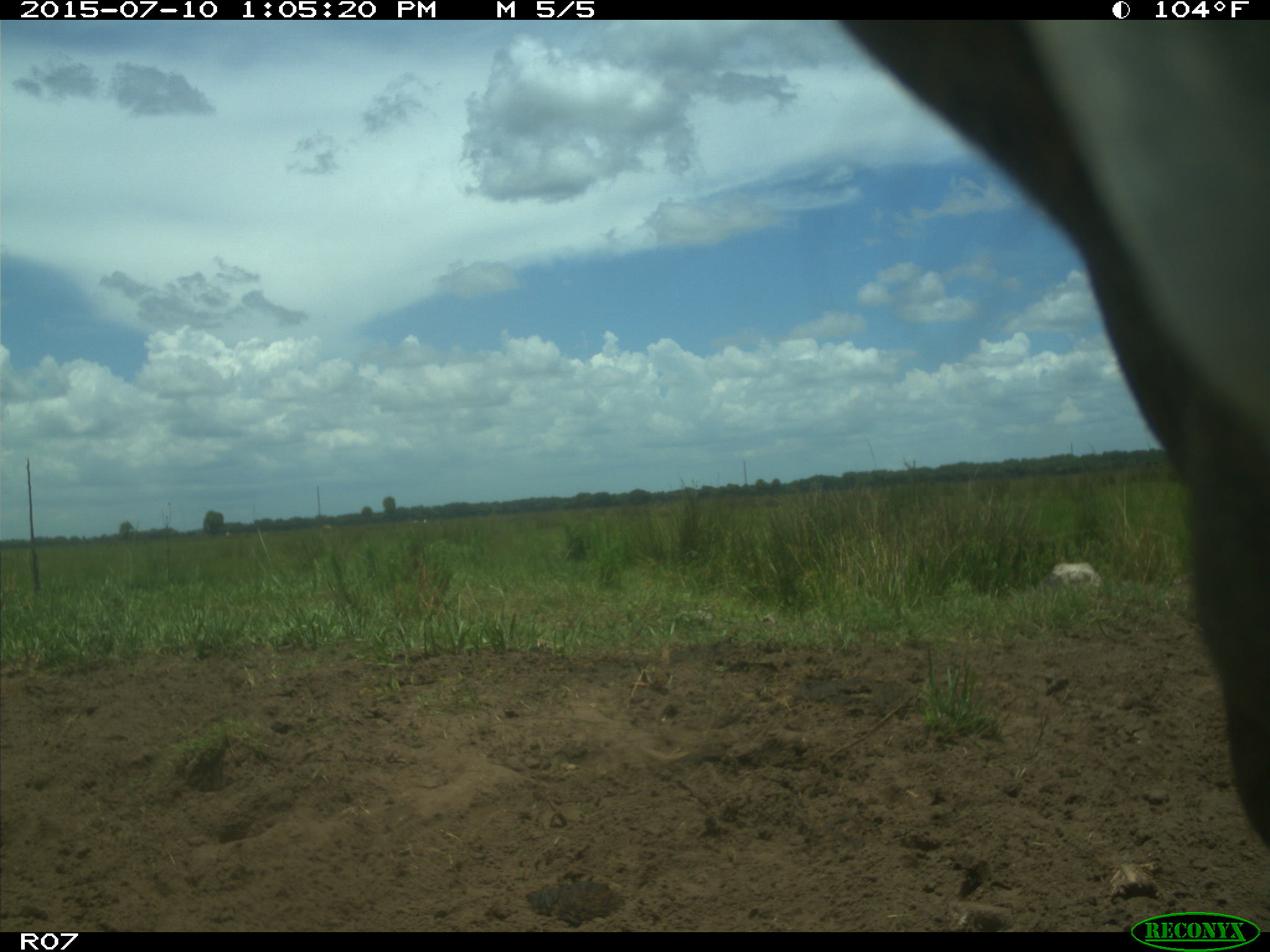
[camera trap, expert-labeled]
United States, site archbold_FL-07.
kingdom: Animalia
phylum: Chordata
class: Mammalia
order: Artiodactyla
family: Bovidae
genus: Bos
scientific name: Bos taurus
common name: domestic cow